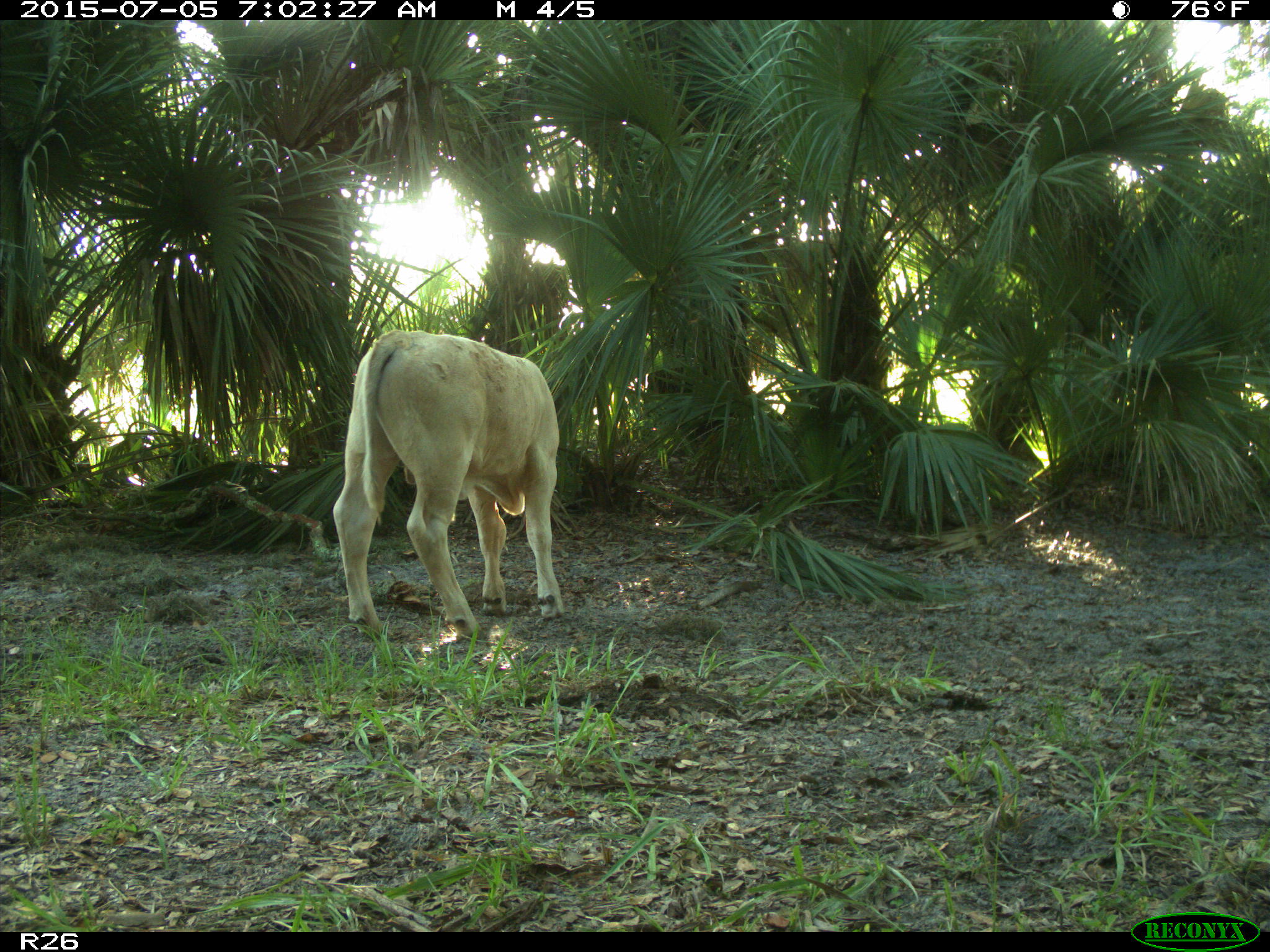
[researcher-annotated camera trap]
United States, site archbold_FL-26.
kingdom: Animalia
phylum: Chordata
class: Mammalia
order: Artiodactyla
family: Bovidae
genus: Bos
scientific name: Bos taurus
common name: domestic cow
Bos taurus (domestic cow).